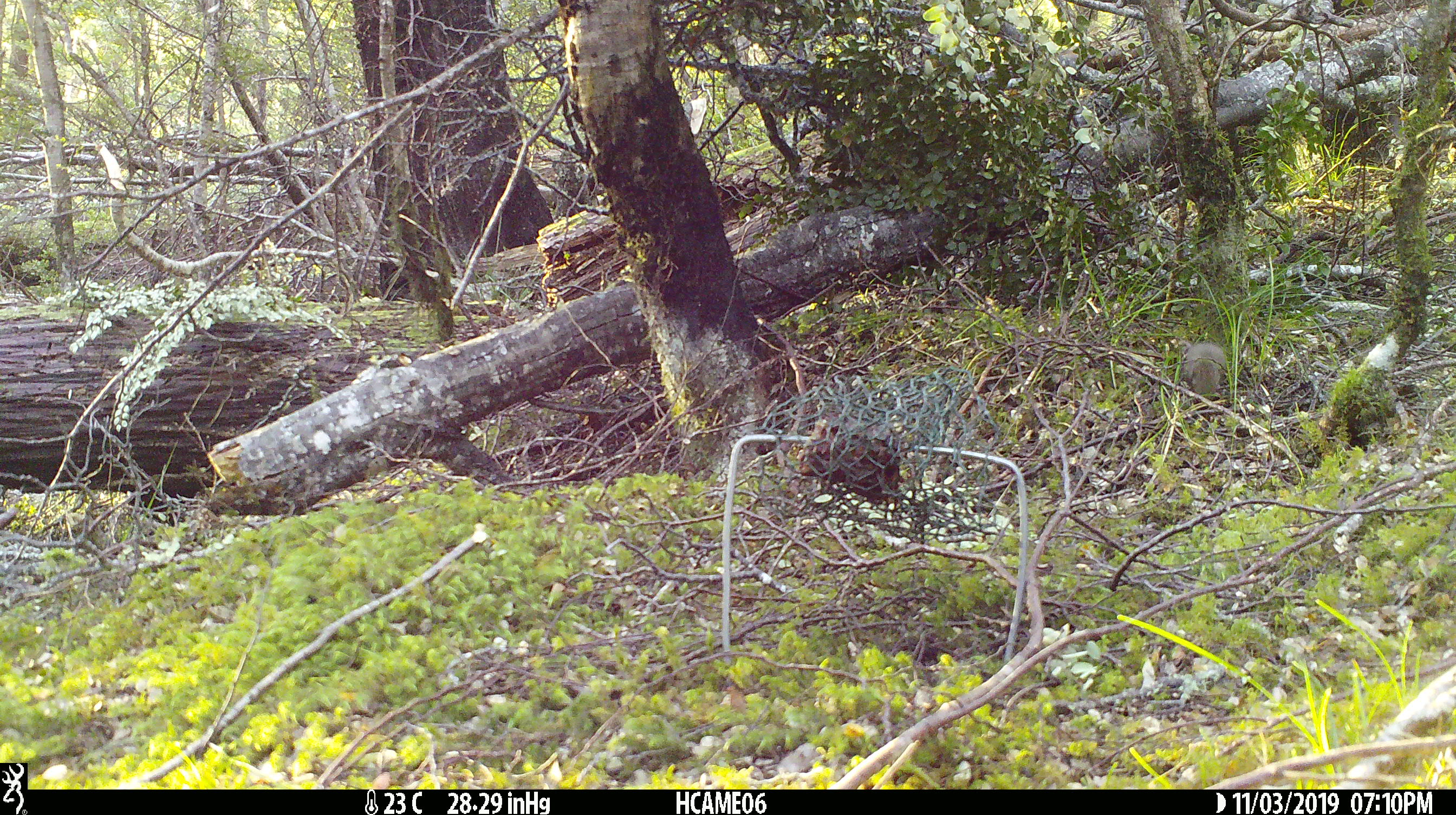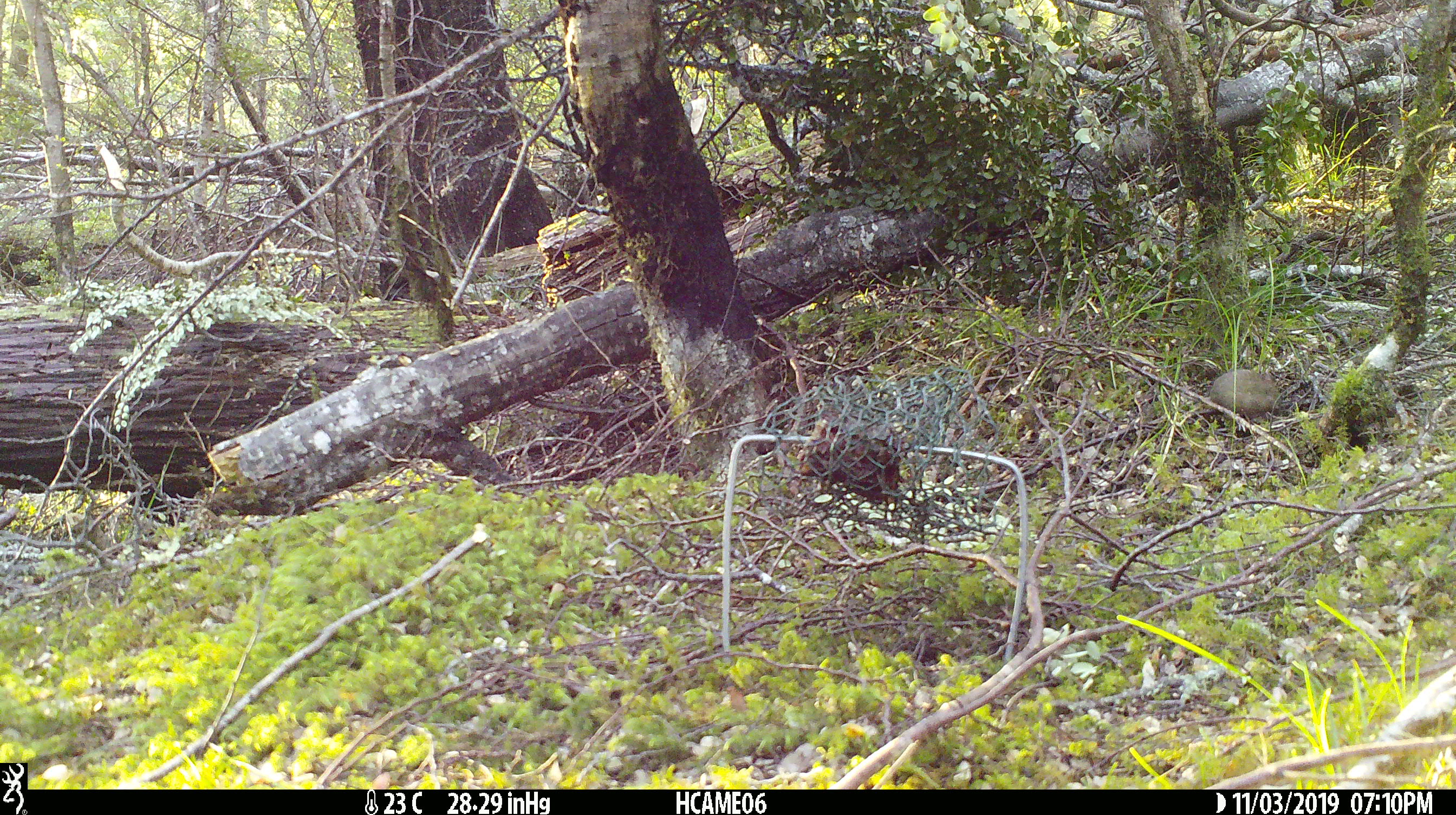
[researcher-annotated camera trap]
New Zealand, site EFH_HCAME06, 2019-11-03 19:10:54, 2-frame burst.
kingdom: Animalia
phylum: Chordata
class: Mammalia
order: Rodentia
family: Muridae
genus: Mus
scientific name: Mus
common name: mouse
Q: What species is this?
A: Mouse (Mus).